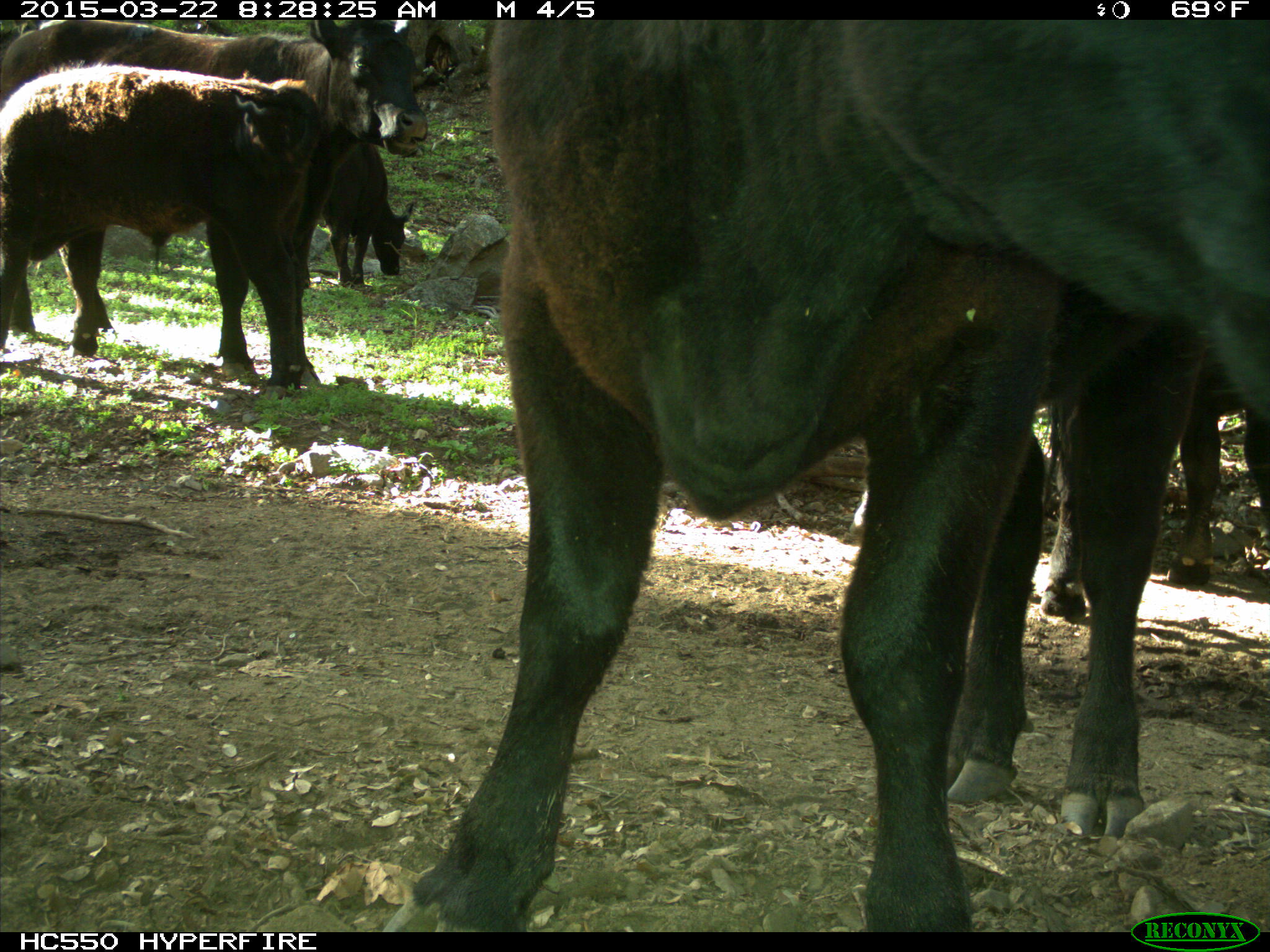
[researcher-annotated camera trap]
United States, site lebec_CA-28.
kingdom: Animalia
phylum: Chordata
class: Mammalia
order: Artiodactyla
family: Bovidae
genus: Bos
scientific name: Bos taurus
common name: domestic cow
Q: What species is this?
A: Bos taurus (domestic cow).